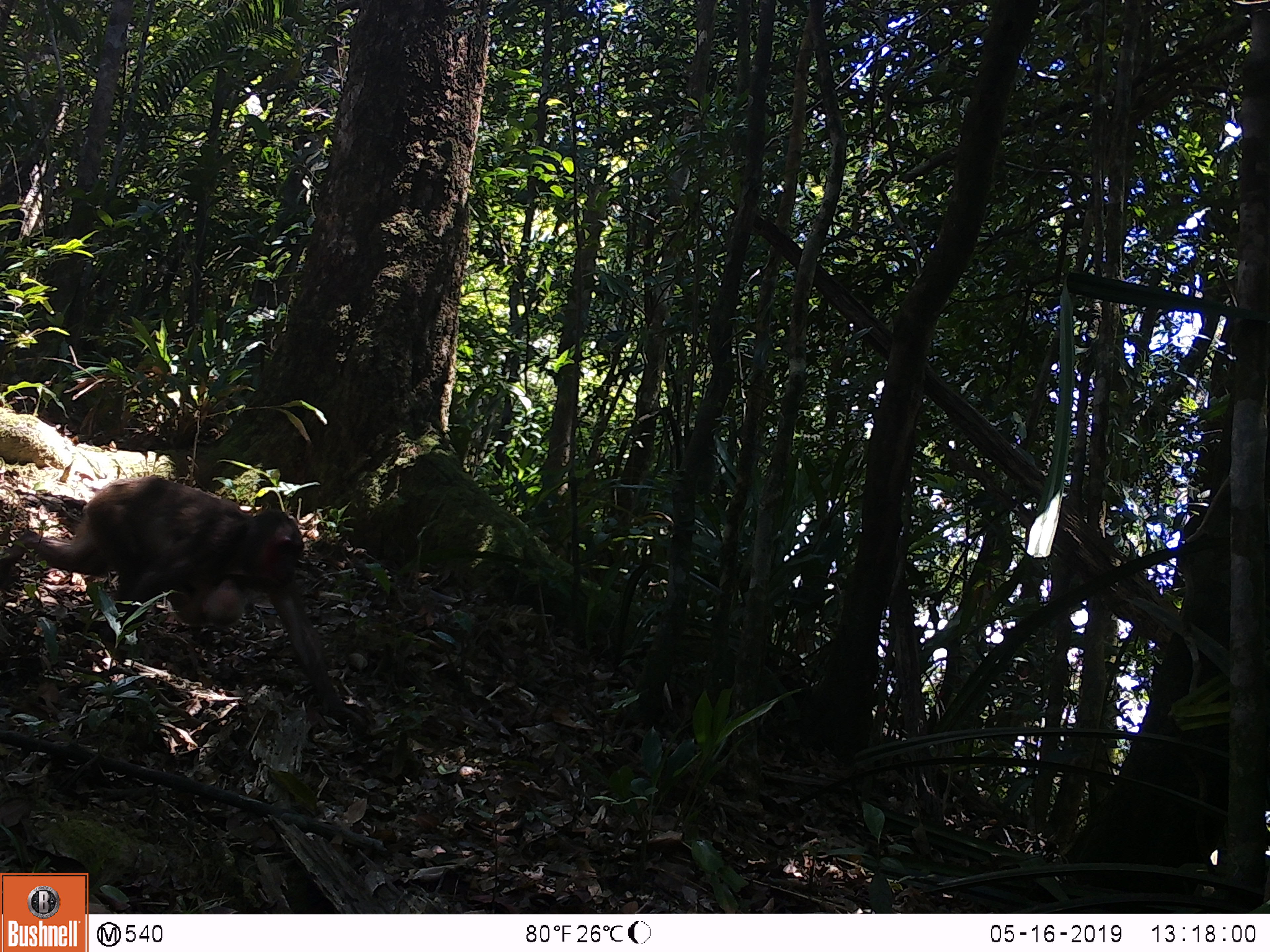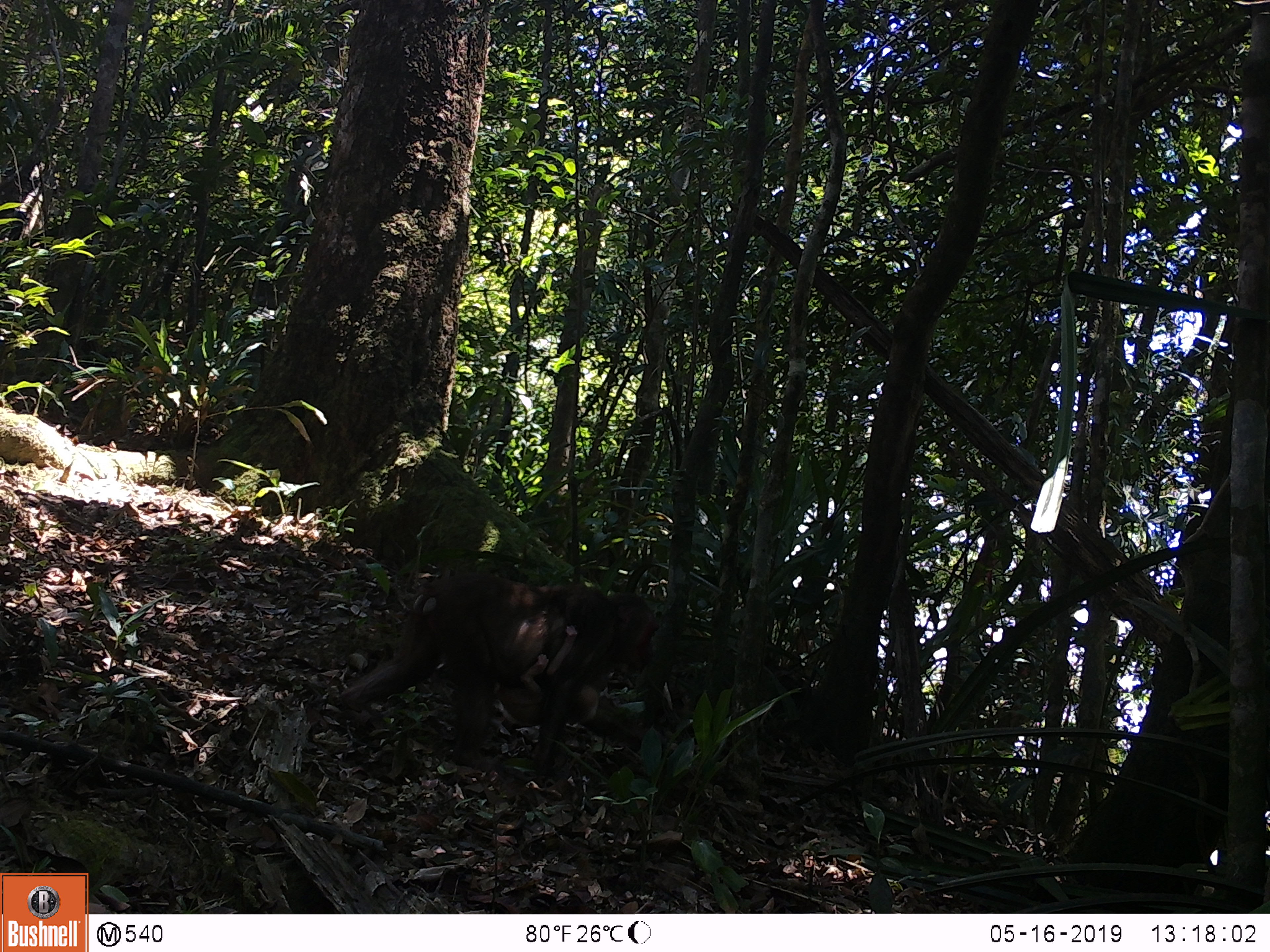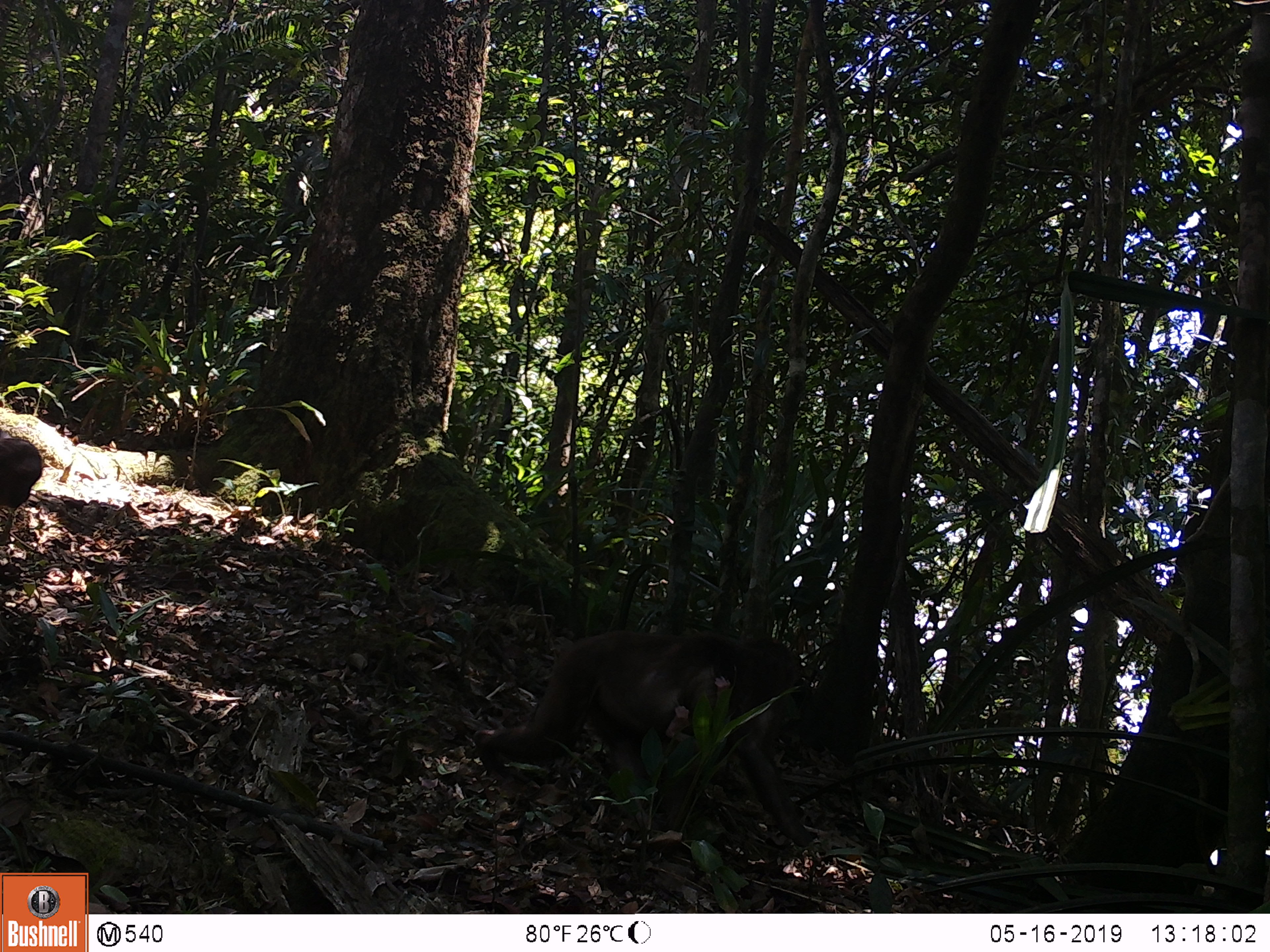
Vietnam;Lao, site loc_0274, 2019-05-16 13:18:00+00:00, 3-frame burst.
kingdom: Animalia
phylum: Chordata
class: Mammalia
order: Primates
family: Cercopithecidae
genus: Macaca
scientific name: Macaca arctoides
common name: stump-tailed macaque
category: stump tailed macaque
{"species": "stump tailed macaque (stump-tailed macaque) (Macaca arctoides)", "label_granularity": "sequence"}